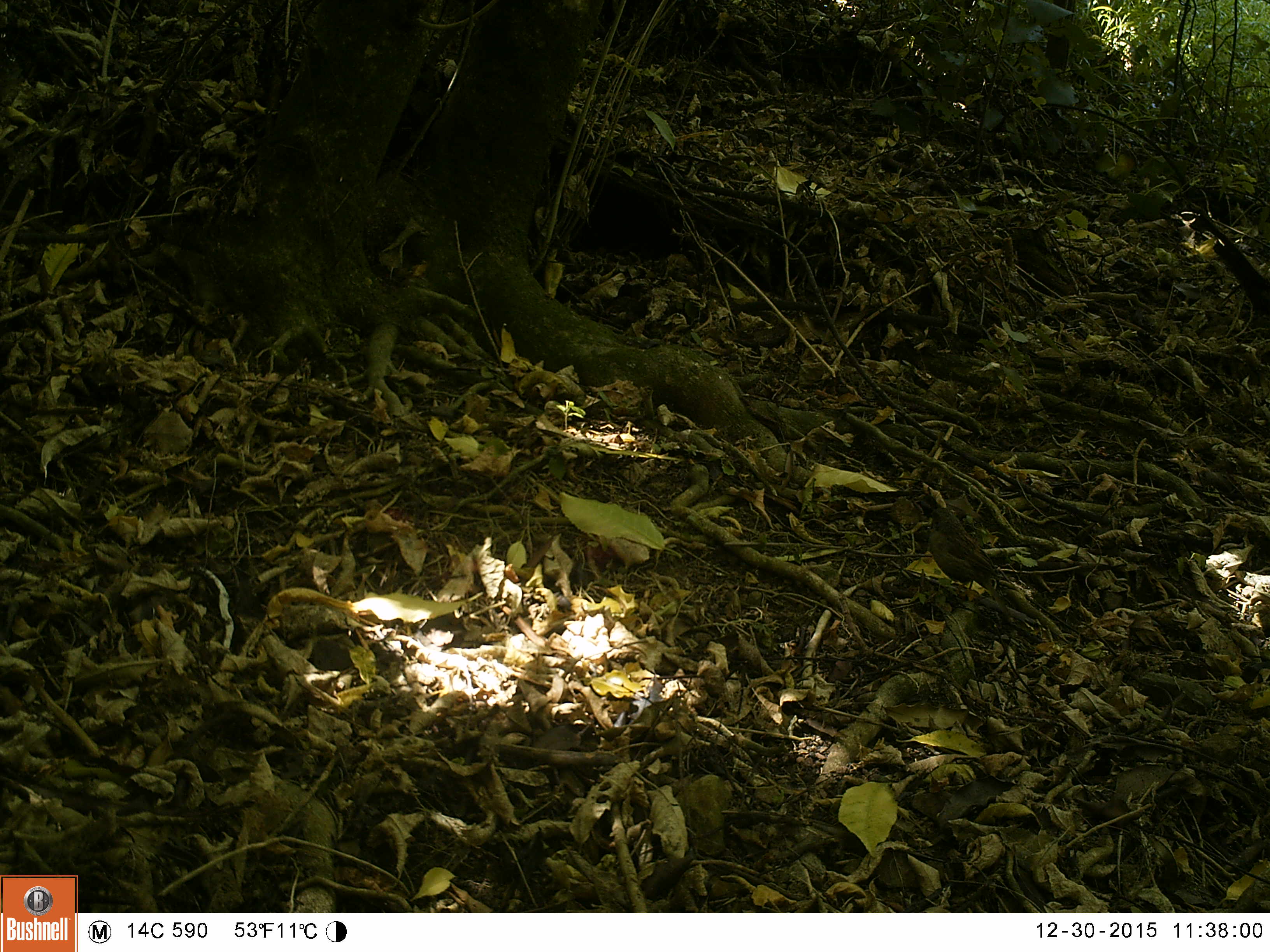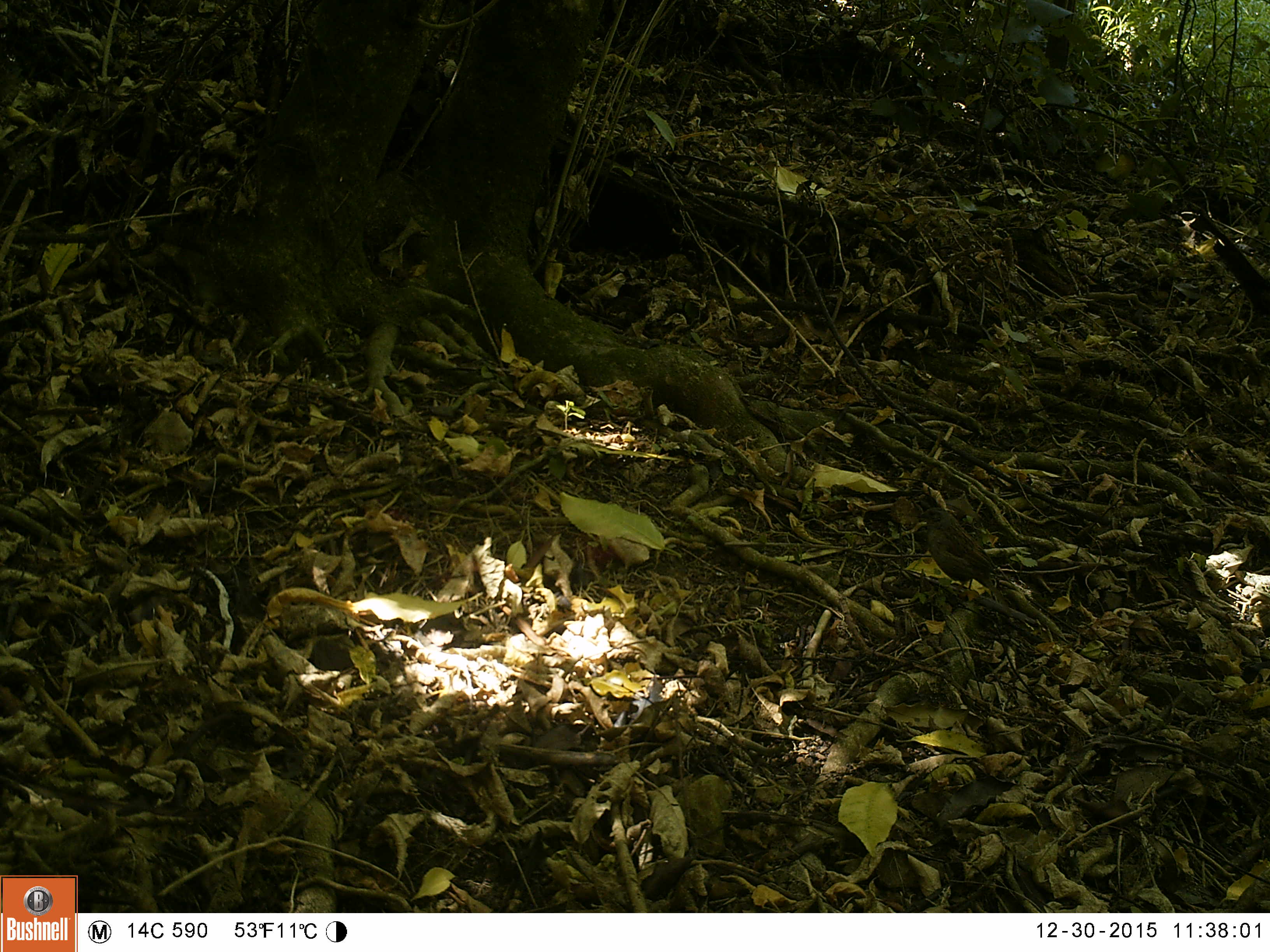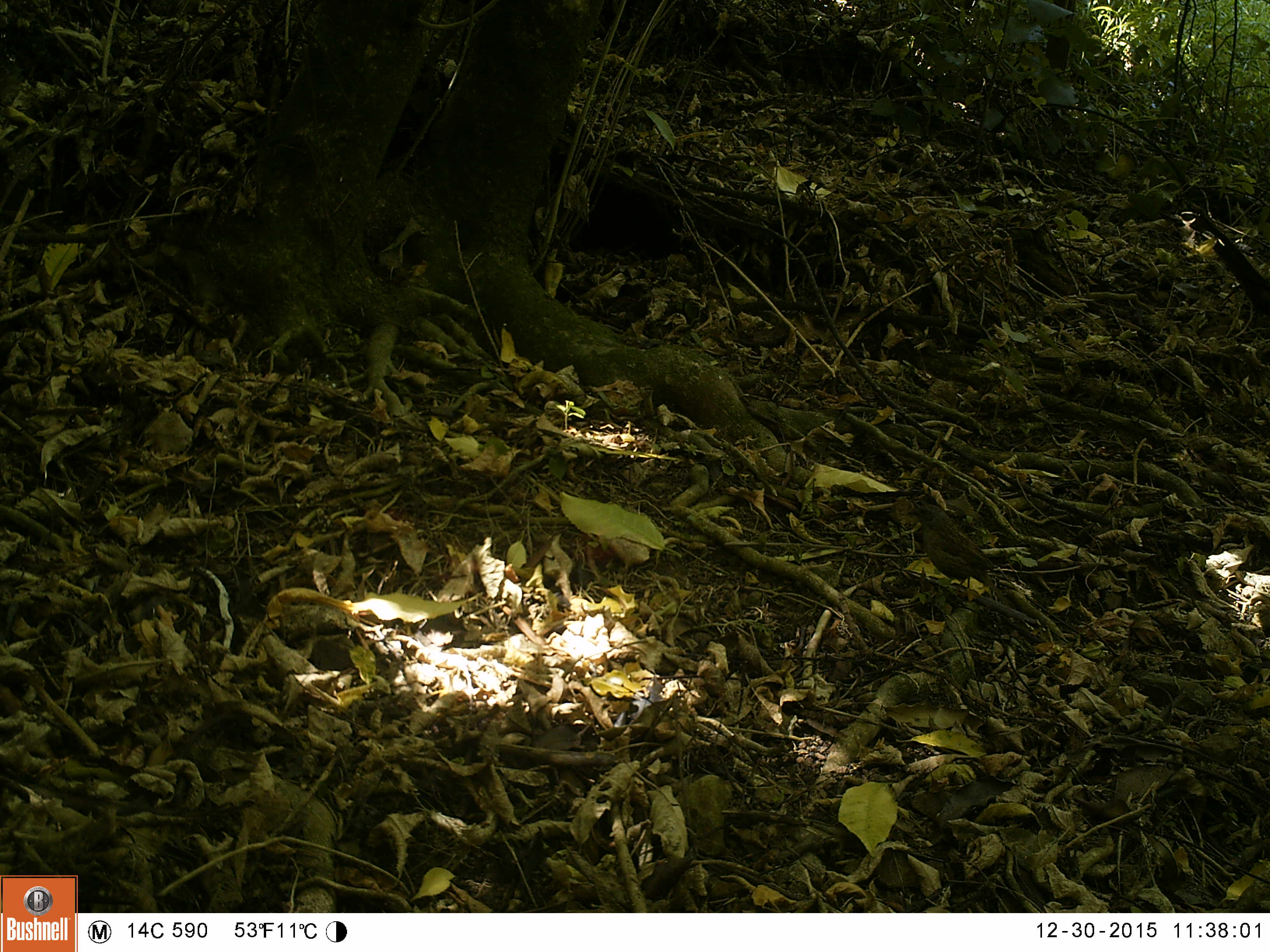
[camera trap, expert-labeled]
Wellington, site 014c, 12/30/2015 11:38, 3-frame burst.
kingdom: Animalia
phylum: Chordata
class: Aves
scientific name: Aves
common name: bird